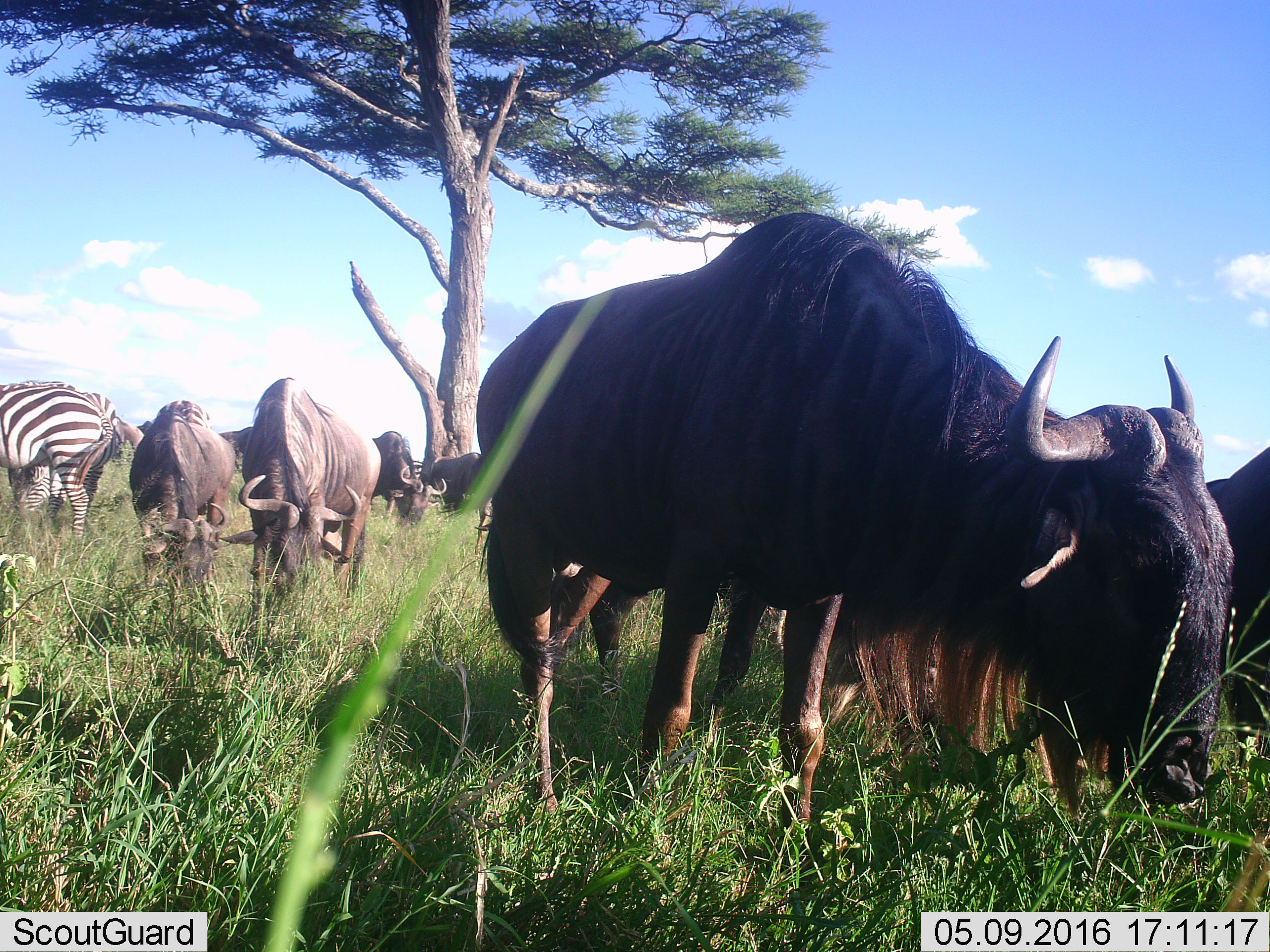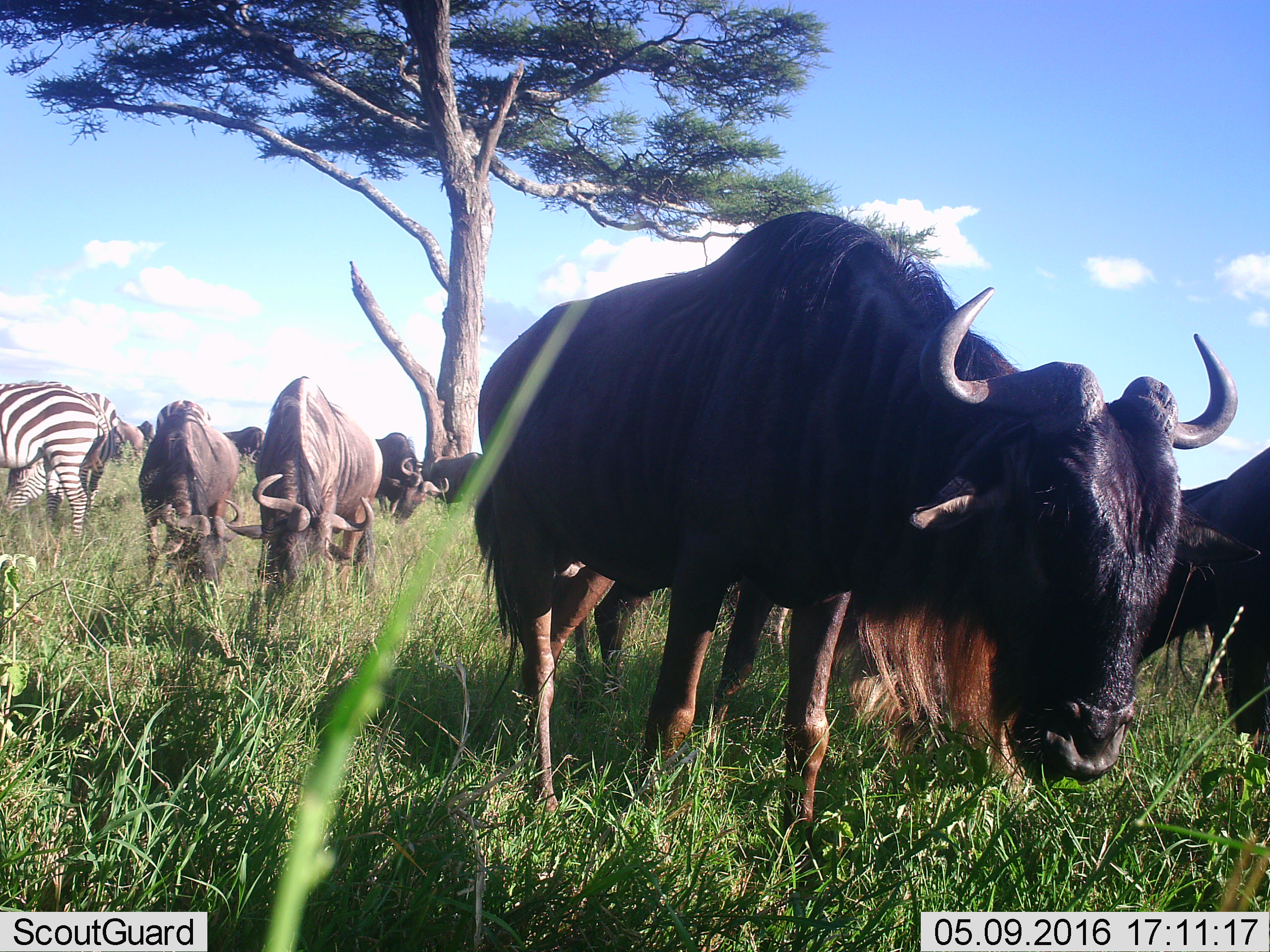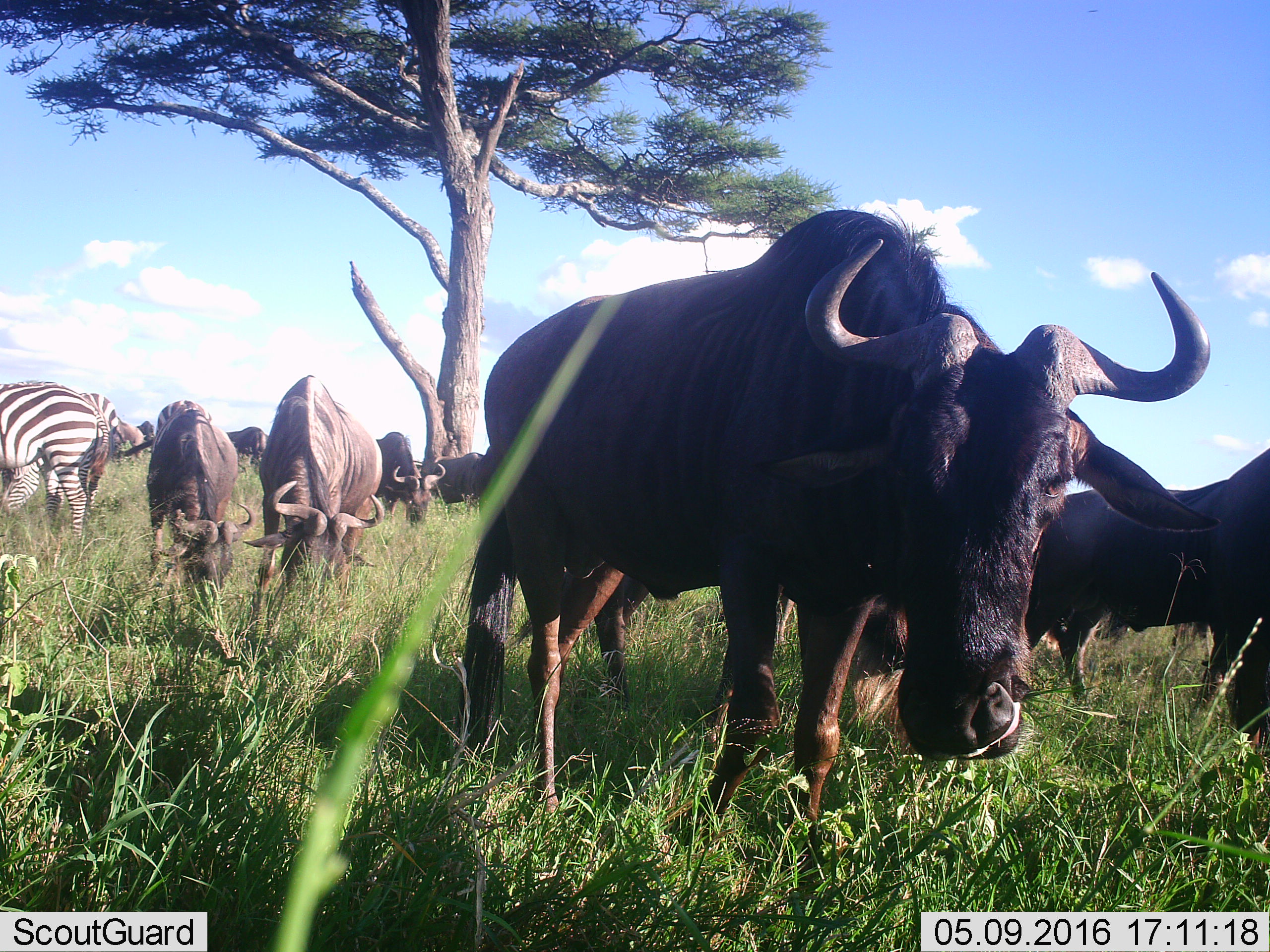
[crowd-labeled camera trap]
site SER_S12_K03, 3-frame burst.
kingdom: Animalia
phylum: Chordata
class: Mammalia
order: Artiodactyla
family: Bovidae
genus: Connochaetes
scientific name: Connochaetes taurinus taurinus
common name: blue wildebeest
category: wildebeestblue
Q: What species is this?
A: Wildebeestblue (blue wildebeest) (Connochaetes taurinus taurinus).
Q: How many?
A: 7.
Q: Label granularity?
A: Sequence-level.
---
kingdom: Animalia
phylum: Chordata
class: Mammalia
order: Perissodactyla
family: Equidae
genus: Equus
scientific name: Equus quagga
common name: plains zebra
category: zebraplains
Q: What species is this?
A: Zebraplains (plains zebra) (Equus quagga).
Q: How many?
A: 2.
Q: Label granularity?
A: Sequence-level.